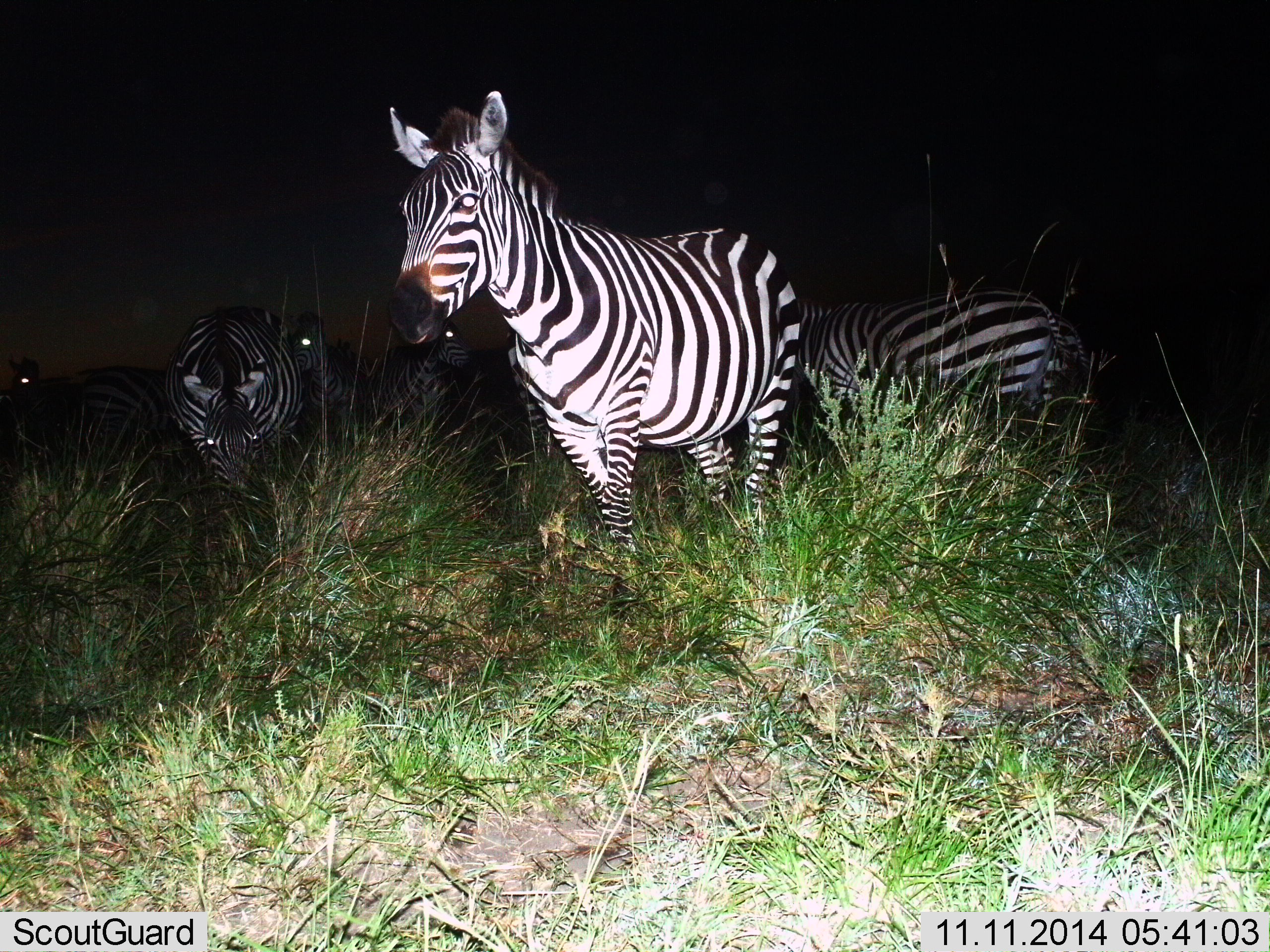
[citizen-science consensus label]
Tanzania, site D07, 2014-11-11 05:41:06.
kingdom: Animalia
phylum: Chordata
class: Mammalia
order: Perissodactyla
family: Equidae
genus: Equus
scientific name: Equus quagga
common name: plains zebra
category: zebra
Zebra (plains zebra) (Equus quagga), count 6. Behavior (volunteer vote fractions): standing 90%, resting 0%, moving 10%, interacting 0%. Young present (vote fraction): 0%. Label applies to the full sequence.